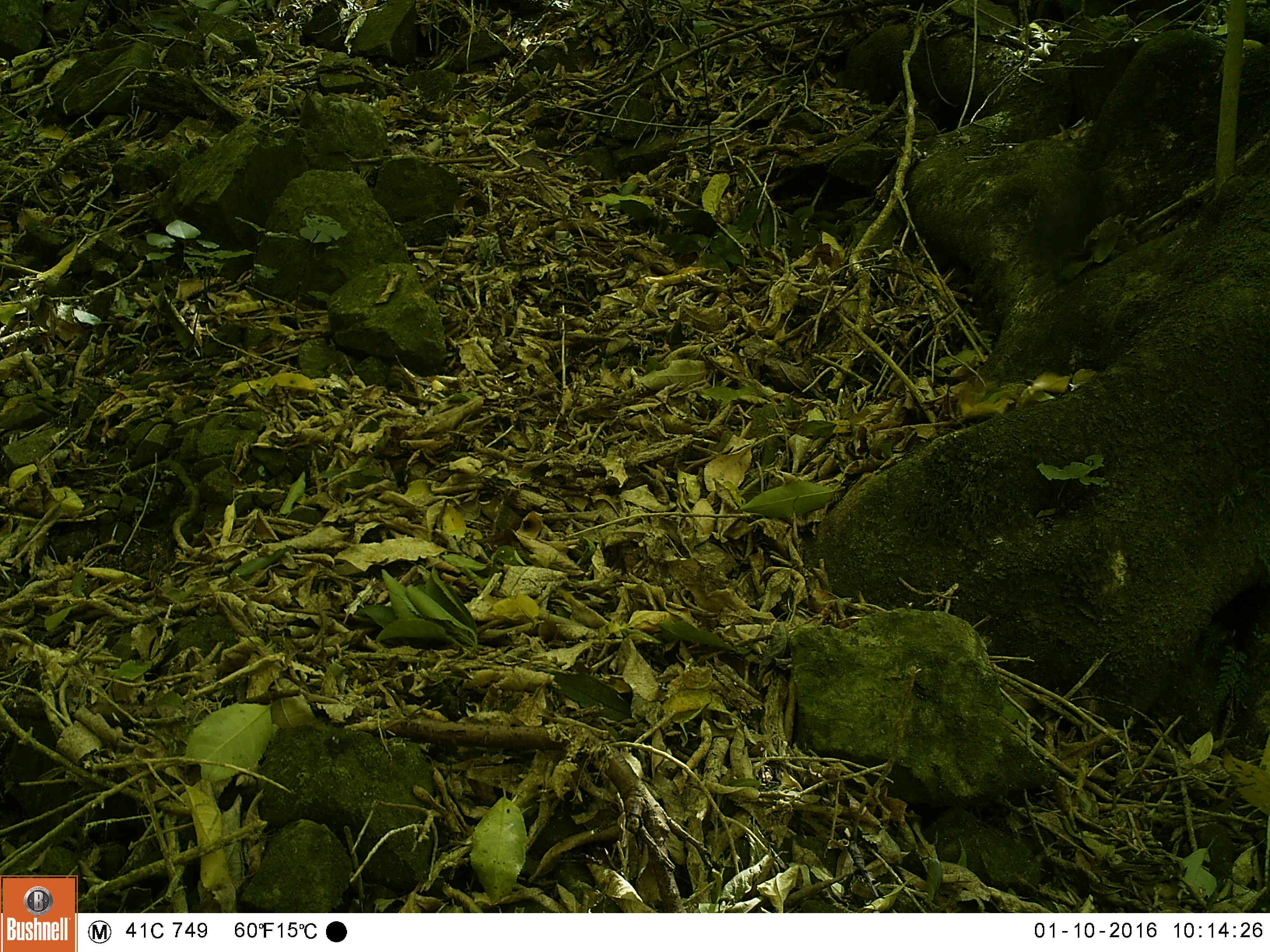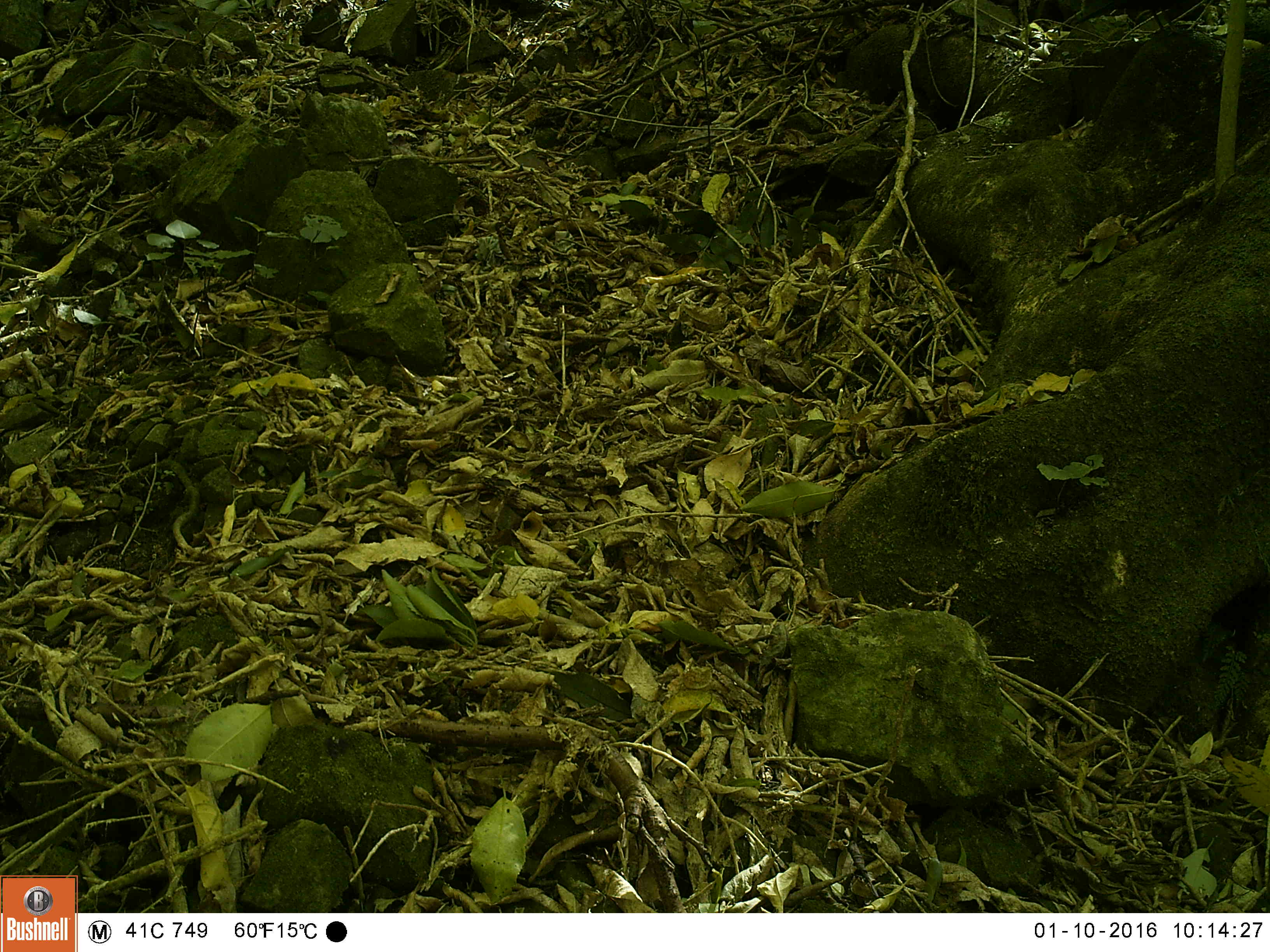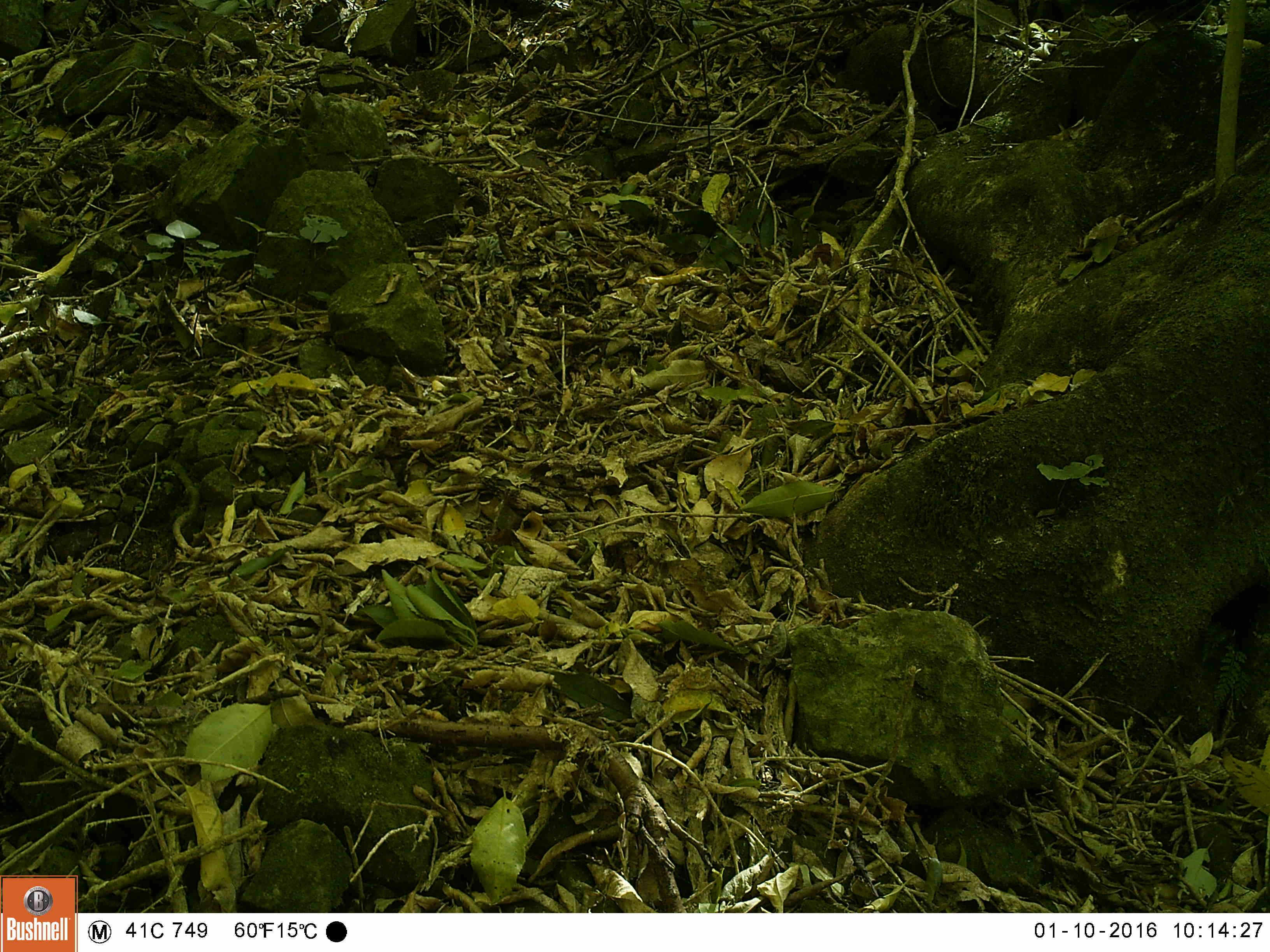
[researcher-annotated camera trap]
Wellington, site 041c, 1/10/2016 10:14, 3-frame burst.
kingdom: Animalia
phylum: Chordata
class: Aves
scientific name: Aves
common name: bird